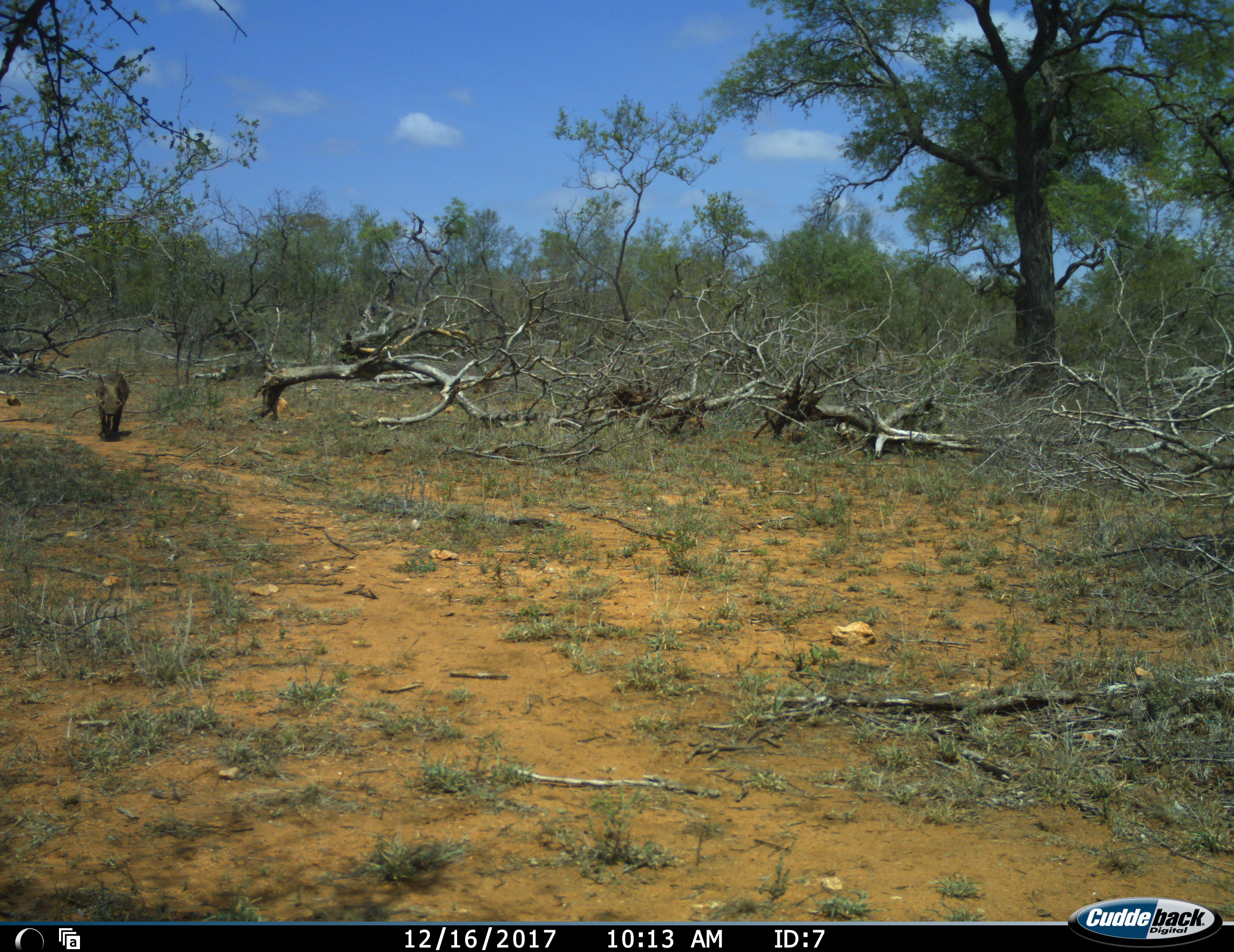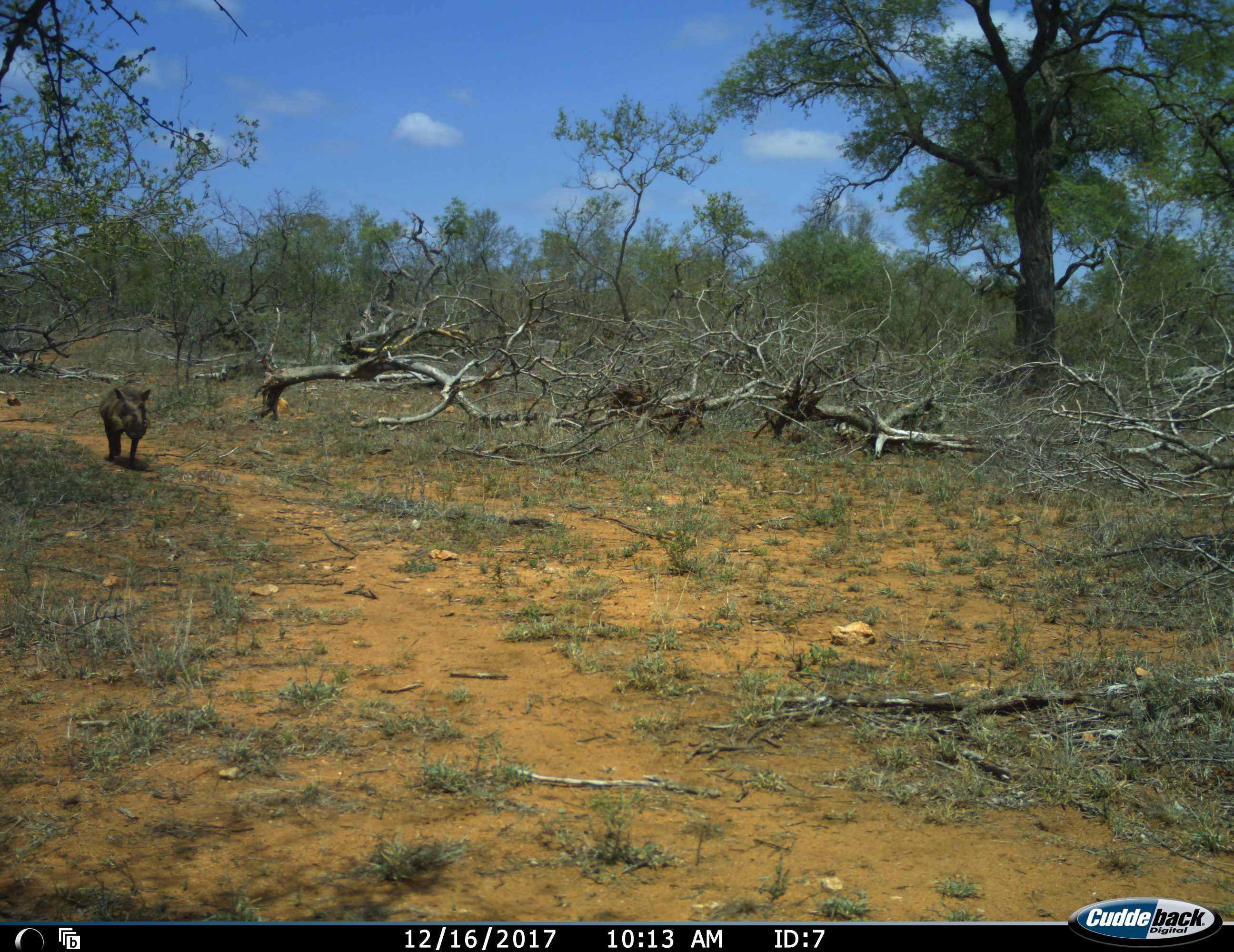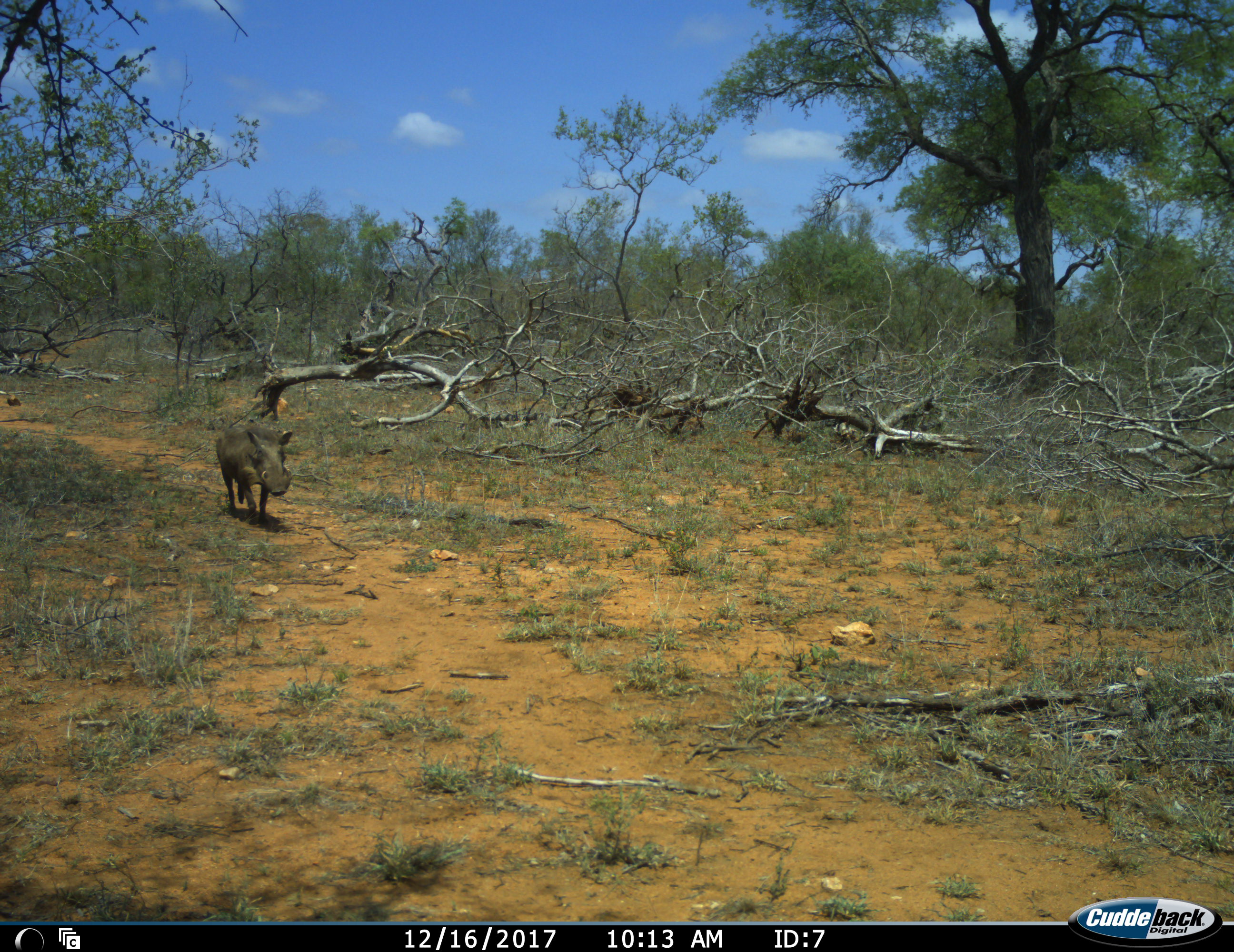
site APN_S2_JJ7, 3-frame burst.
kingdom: Animalia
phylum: Chordata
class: Mammalia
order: Artiodactyla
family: Suidae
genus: Phacochoerus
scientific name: Phacochoerus africanus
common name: warthog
Warthog (Phacochoerus africanus), count 1. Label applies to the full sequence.